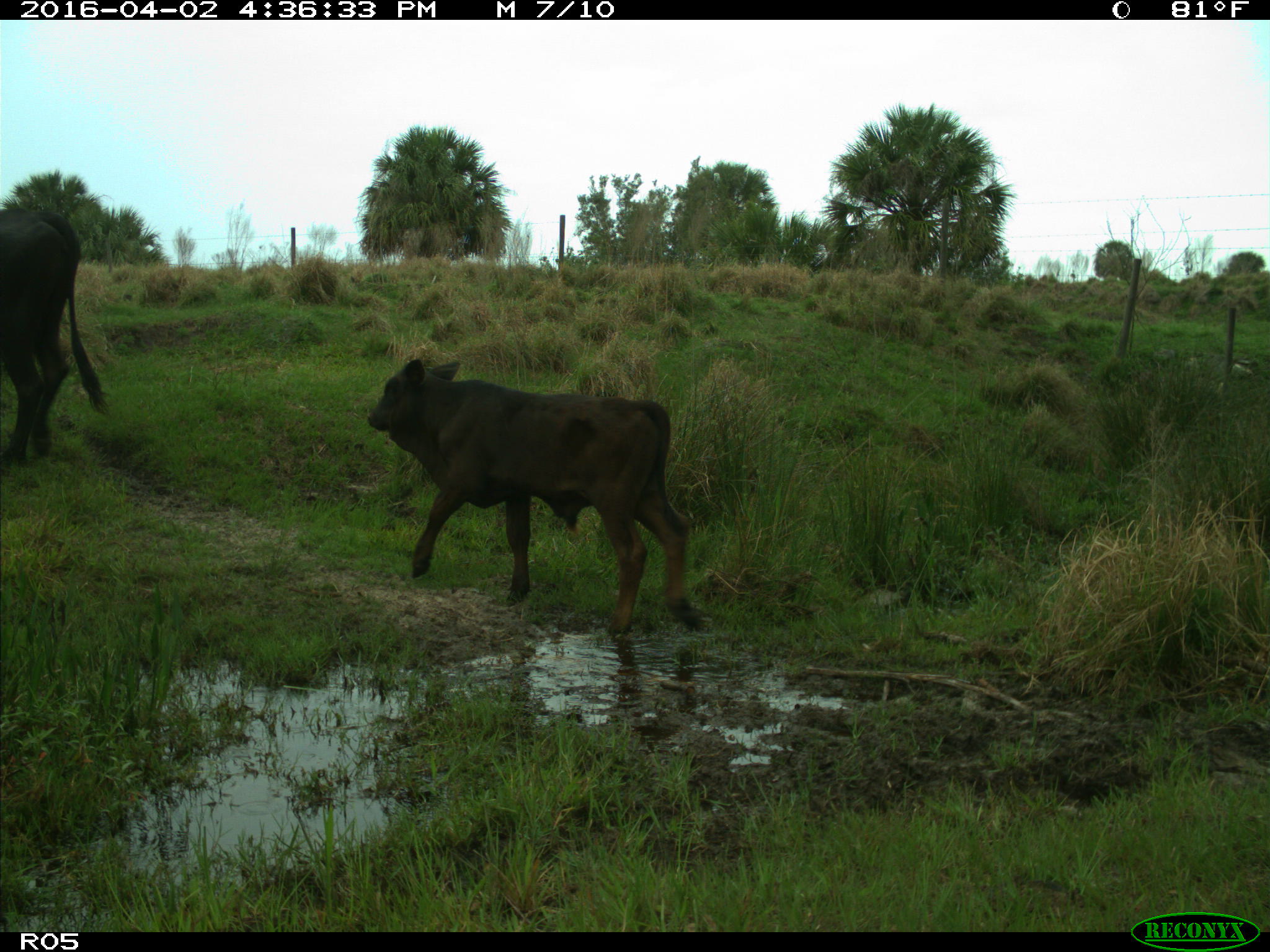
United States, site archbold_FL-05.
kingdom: Animalia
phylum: Chordata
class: Mammalia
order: Artiodactyla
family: Bovidae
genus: Bos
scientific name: Bos taurus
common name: domestic cow